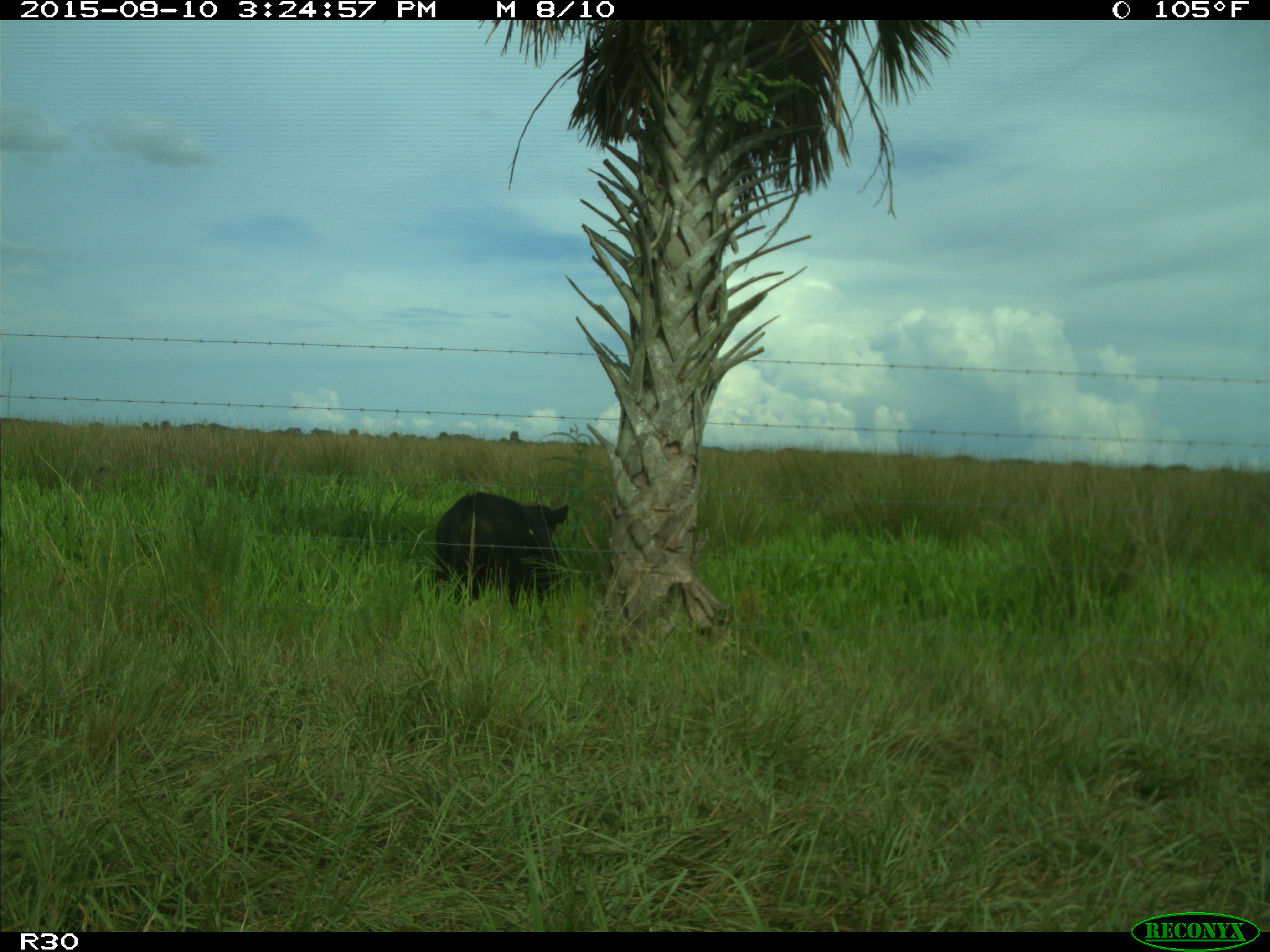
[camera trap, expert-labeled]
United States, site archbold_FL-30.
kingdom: Animalia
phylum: Chordata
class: Mammalia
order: Artiodactyla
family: Bovidae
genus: Bos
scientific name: Bos taurus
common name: domestic cow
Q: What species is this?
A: Bos taurus (domestic cow).